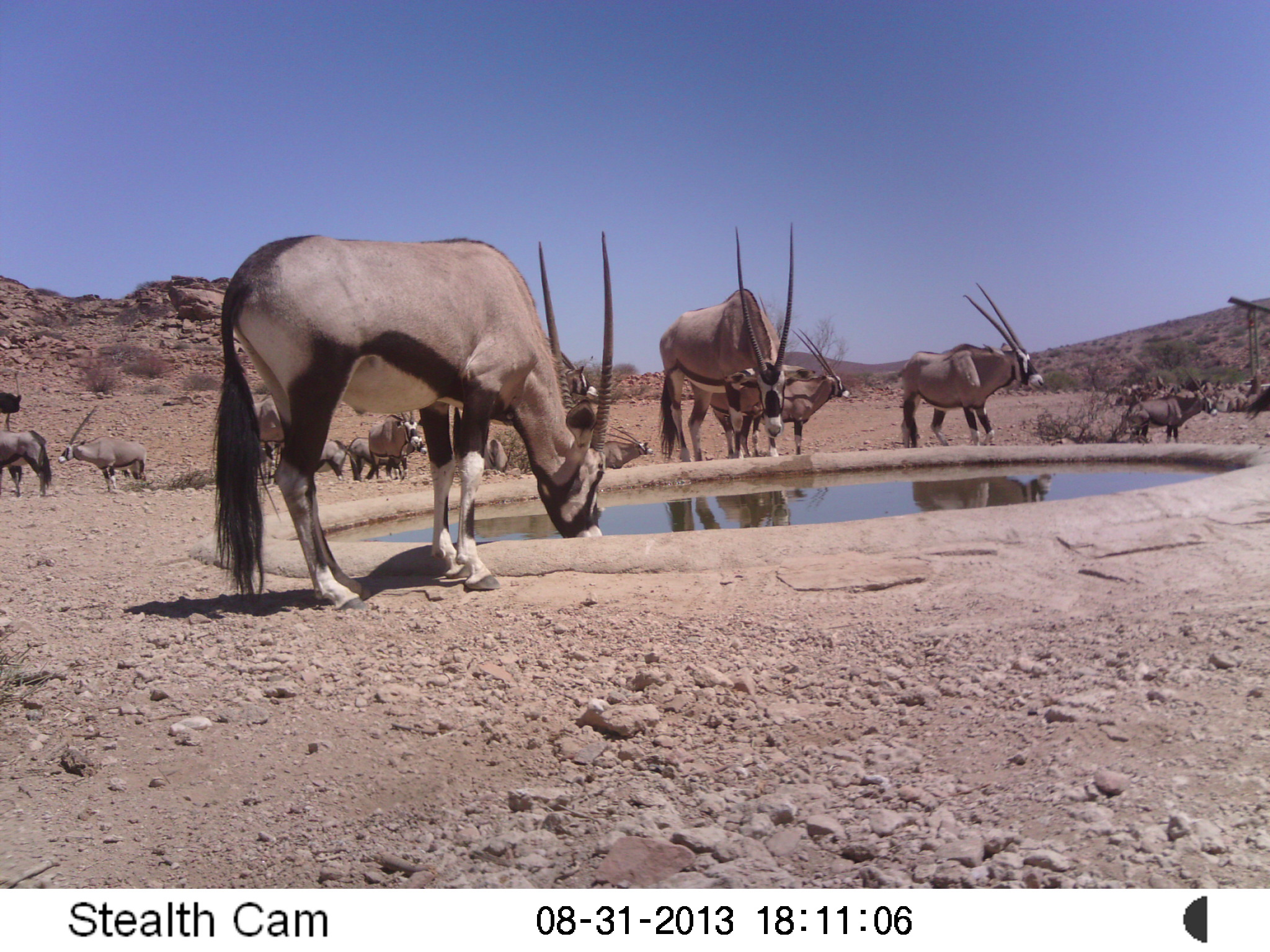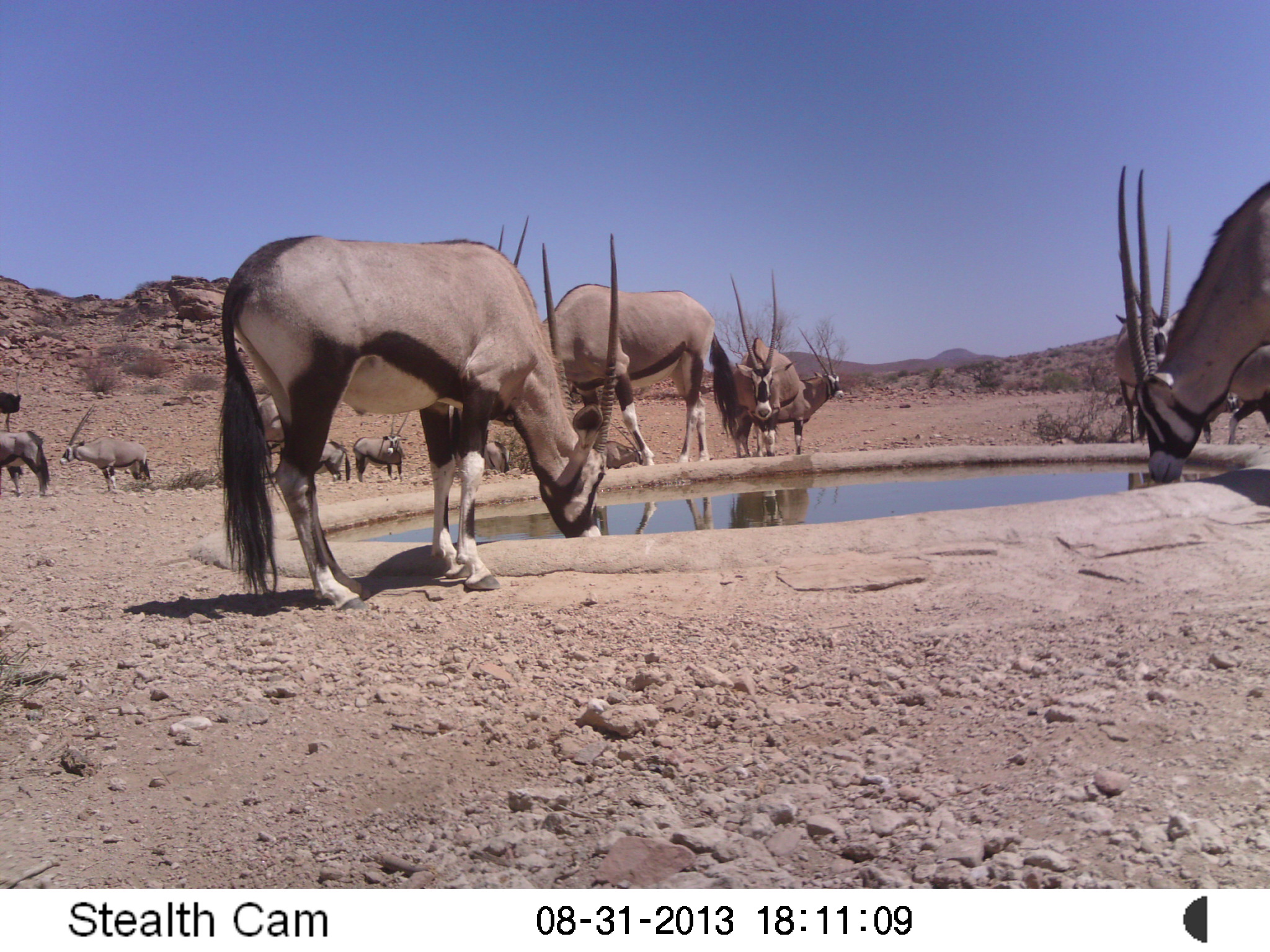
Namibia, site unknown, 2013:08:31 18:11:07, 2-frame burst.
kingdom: Animalia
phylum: Chordata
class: Mammalia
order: Artiodactyla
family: Bovidae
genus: Oryx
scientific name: Oryx gazella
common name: gemsbok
Oryx gazella (gemsbok).